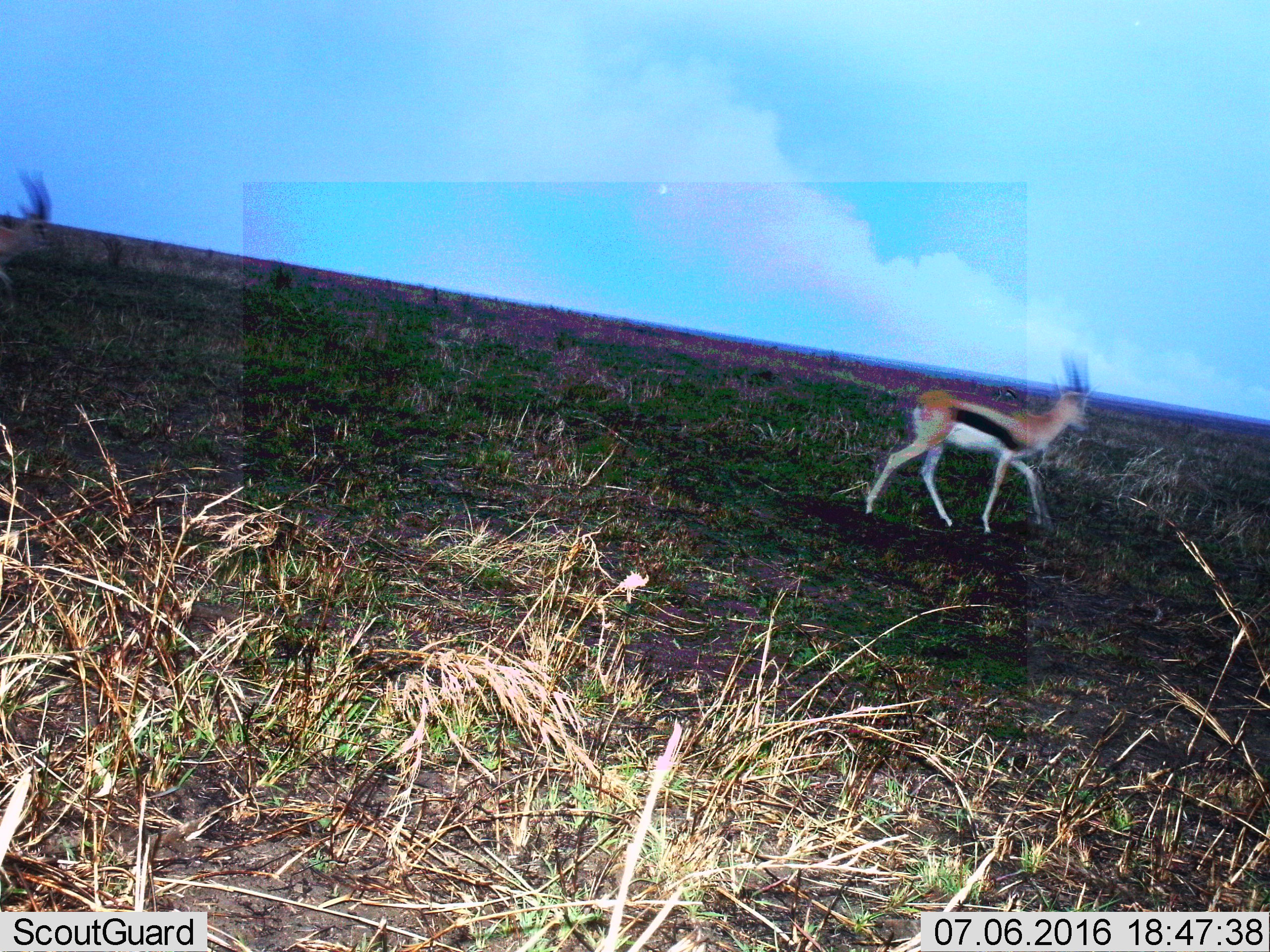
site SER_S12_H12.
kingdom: Animalia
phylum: Chordata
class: Mammalia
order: Artiodactyla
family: Bovidae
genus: Eudorcas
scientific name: Eudorcas thomsonii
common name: thomson's gazelle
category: gazellethomsons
Gazellethomsons (thomson's gazelle) (Eudorcas thomsonii), count 2. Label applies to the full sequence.